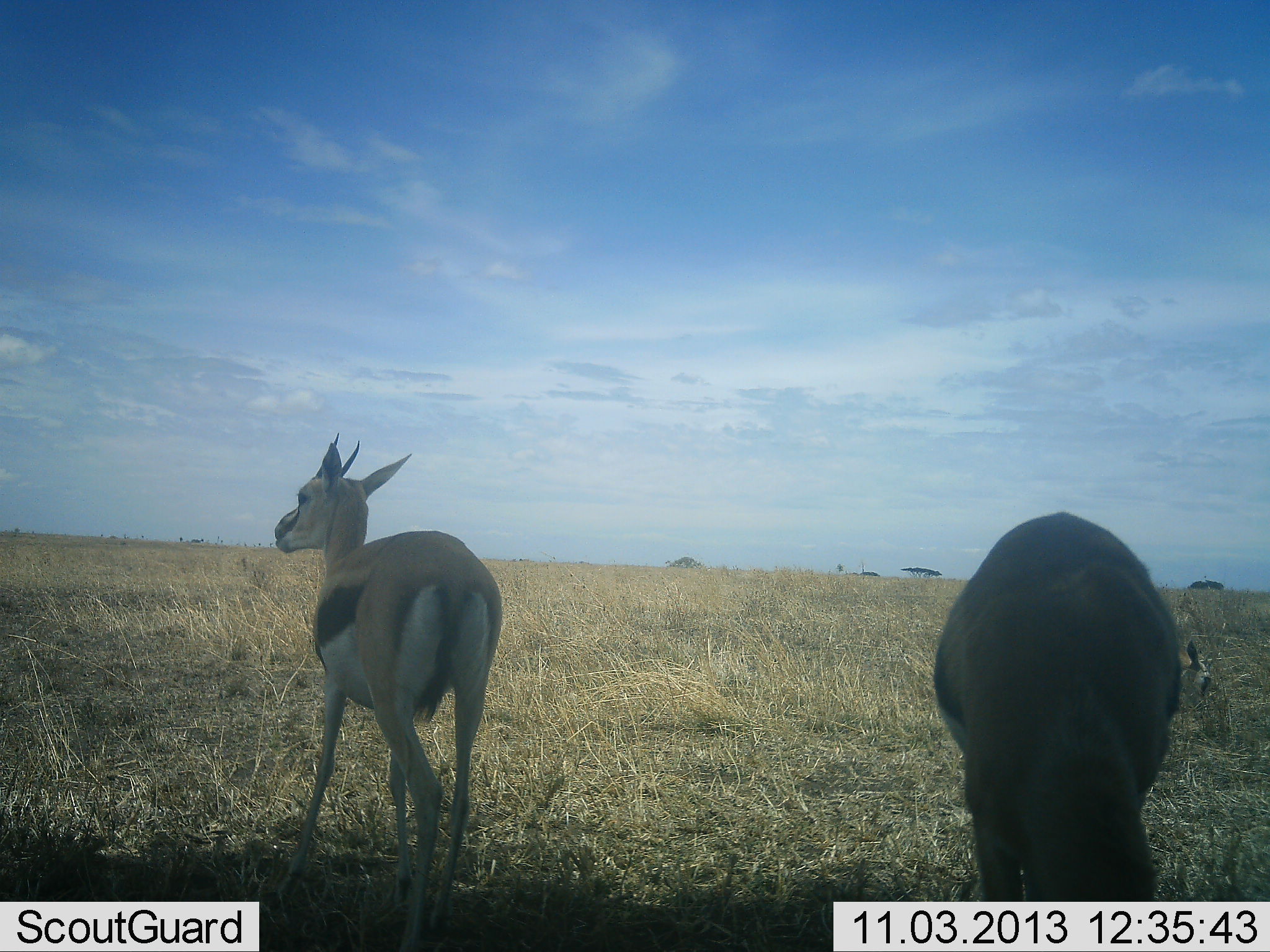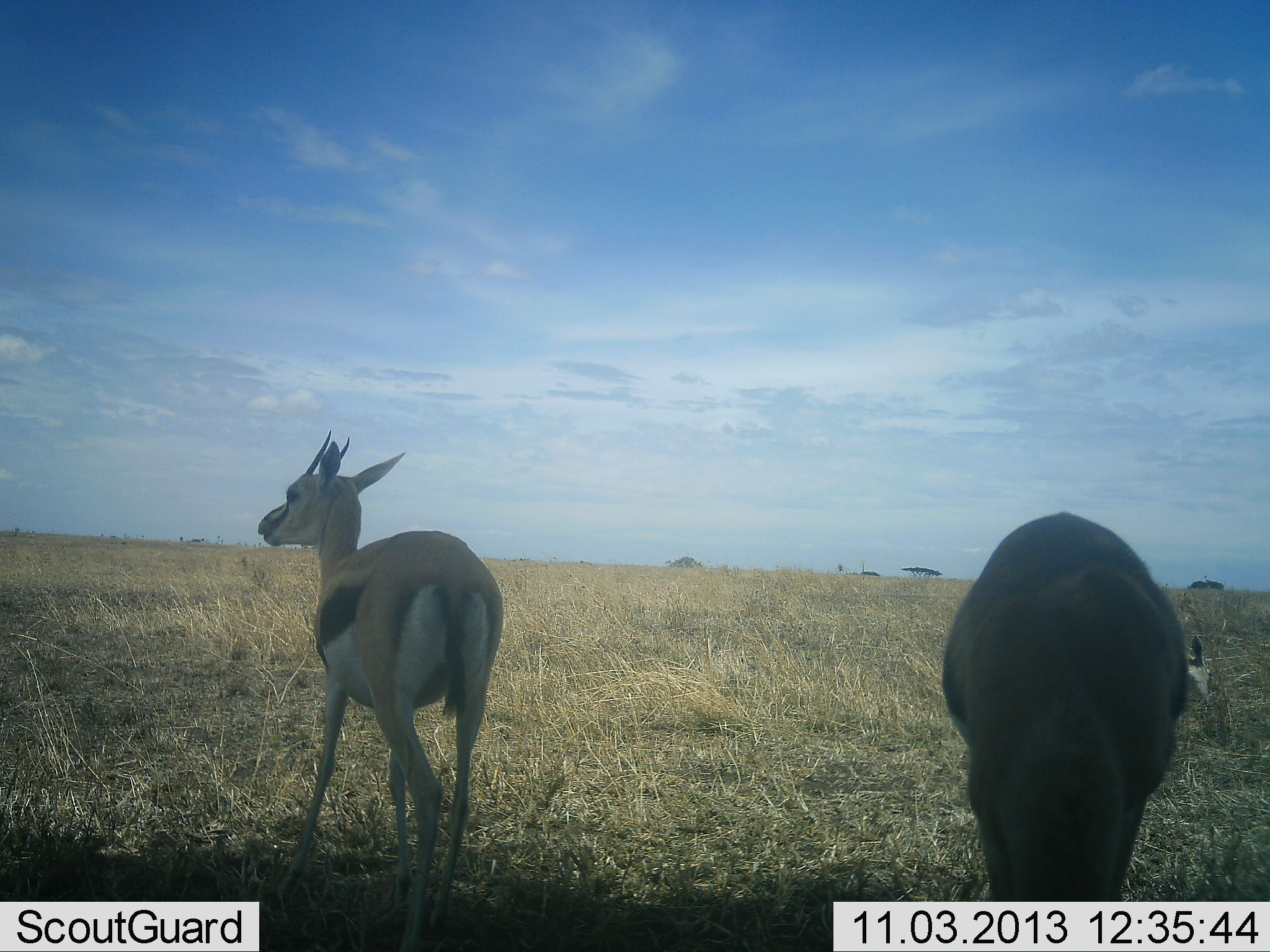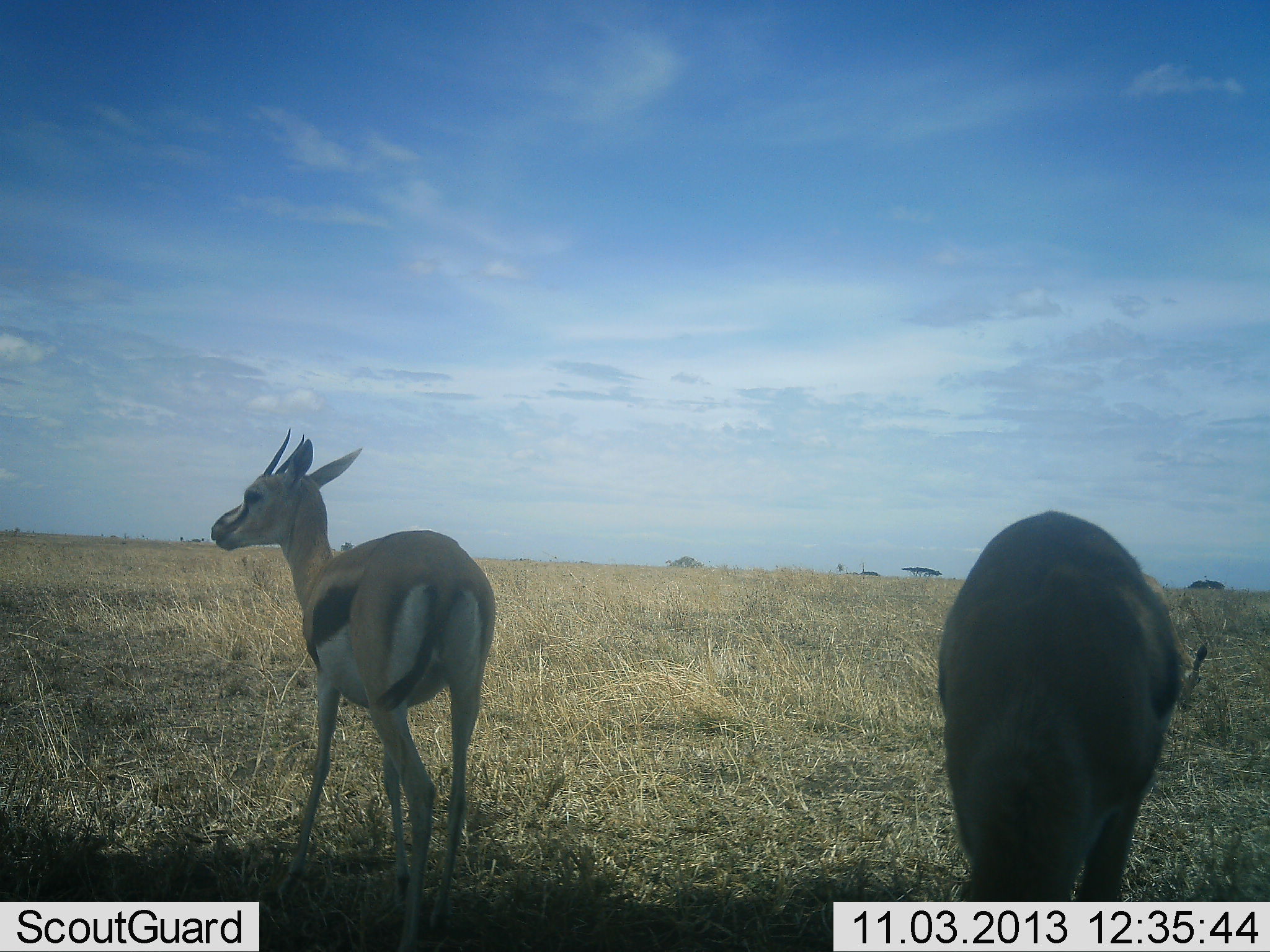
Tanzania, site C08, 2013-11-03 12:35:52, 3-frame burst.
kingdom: Animalia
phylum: Chordata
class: Mammalia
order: Artiodactyla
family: Bovidae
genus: Eudorcas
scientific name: Eudorcas thomsonii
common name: thomson's gazelle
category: gazellethomsons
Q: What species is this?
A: Gazellethomsons (thomson's gazelle) (Eudorcas thomsonii).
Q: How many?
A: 3.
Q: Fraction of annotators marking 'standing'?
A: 100%.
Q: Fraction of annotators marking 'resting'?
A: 0%.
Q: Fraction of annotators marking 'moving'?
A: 0%.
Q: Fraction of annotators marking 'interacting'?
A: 0%.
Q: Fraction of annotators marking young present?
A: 0%.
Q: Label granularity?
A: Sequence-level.